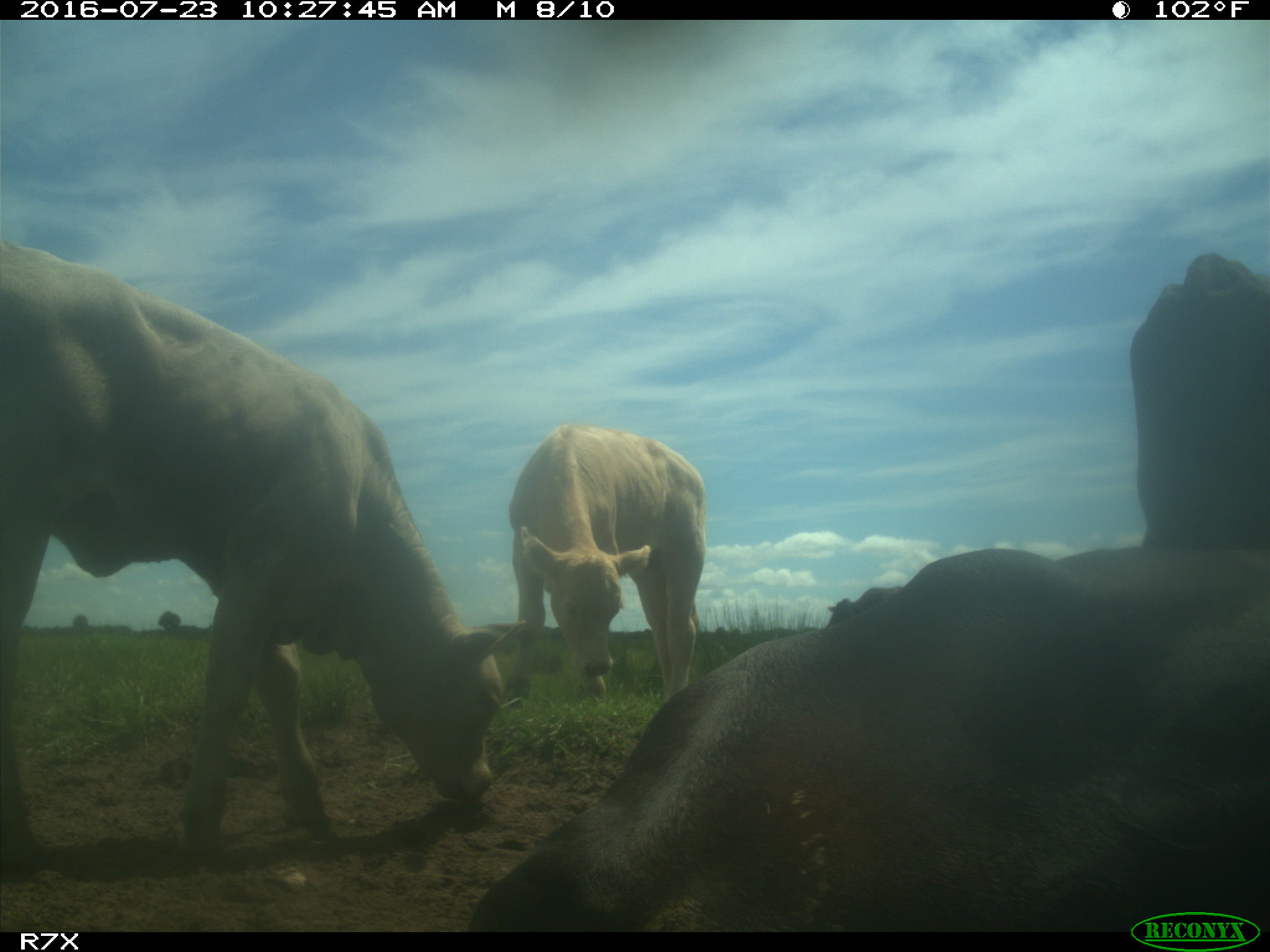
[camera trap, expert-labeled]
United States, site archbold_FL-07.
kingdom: Animalia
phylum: Chordata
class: Mammalia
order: Artiodactyla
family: Bovidae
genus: Bos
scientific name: Bos taurus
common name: domestic cow